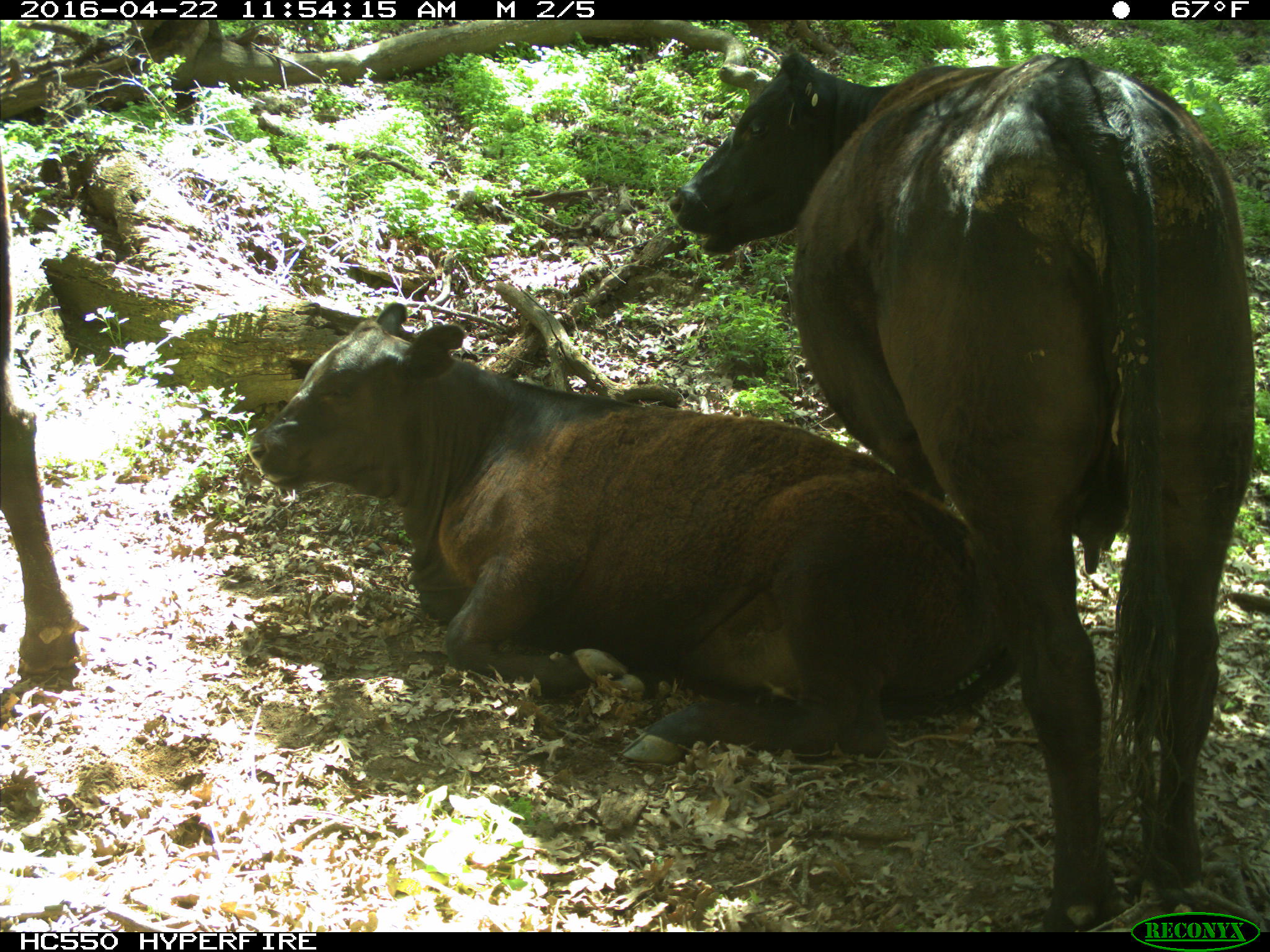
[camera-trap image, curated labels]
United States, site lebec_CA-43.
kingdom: Animalia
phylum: Chordata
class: Mammalia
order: Artiodactyla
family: Bovidae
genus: Bos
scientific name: Bos taurus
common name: domestic cow